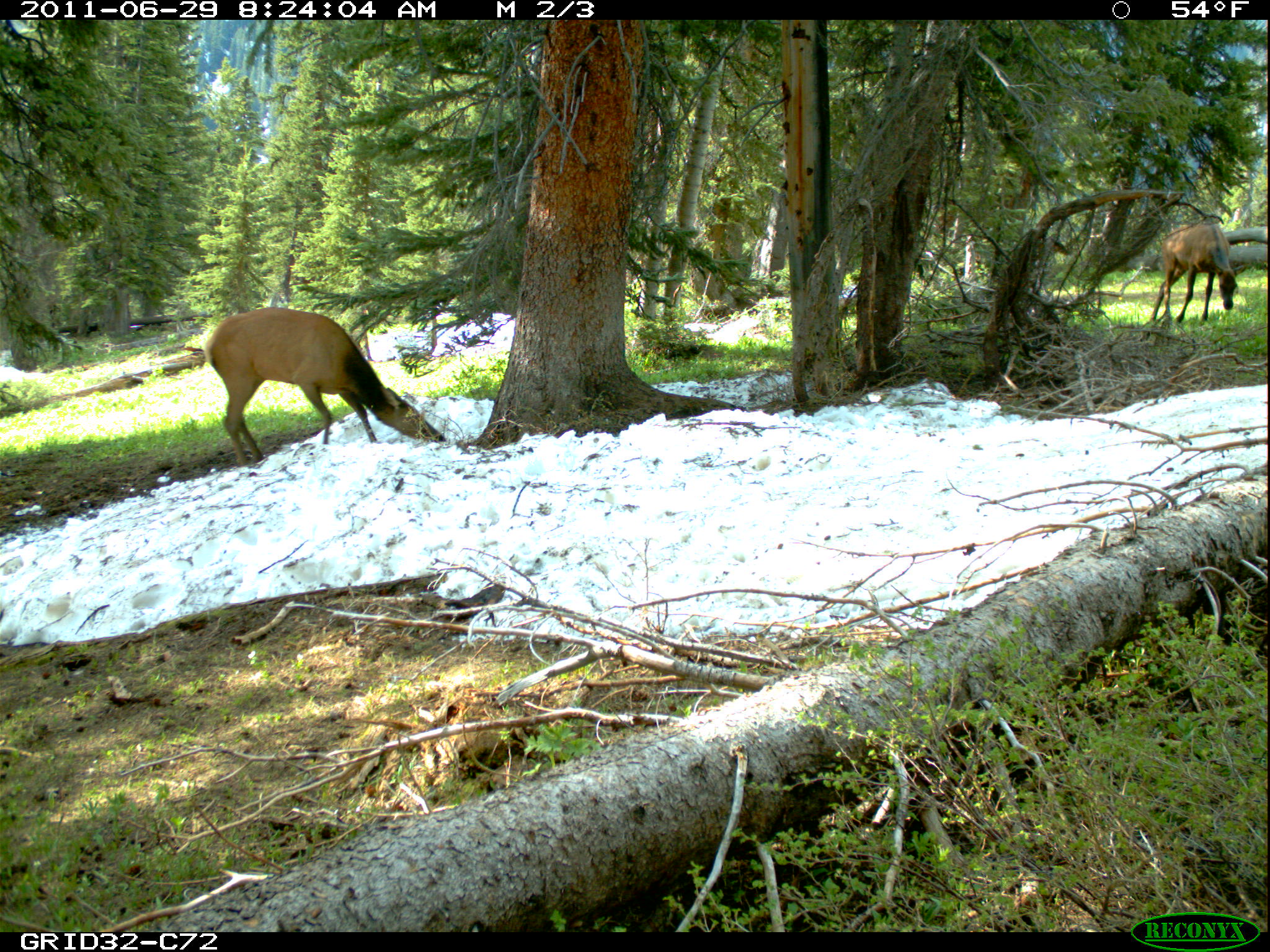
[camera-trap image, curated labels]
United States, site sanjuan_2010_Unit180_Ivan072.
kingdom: Animalia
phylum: Chordata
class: Mammalia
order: Artiodactyla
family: Cervidae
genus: Cervus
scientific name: Cervus elaphus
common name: red deer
Cervus elaphus (red deer).